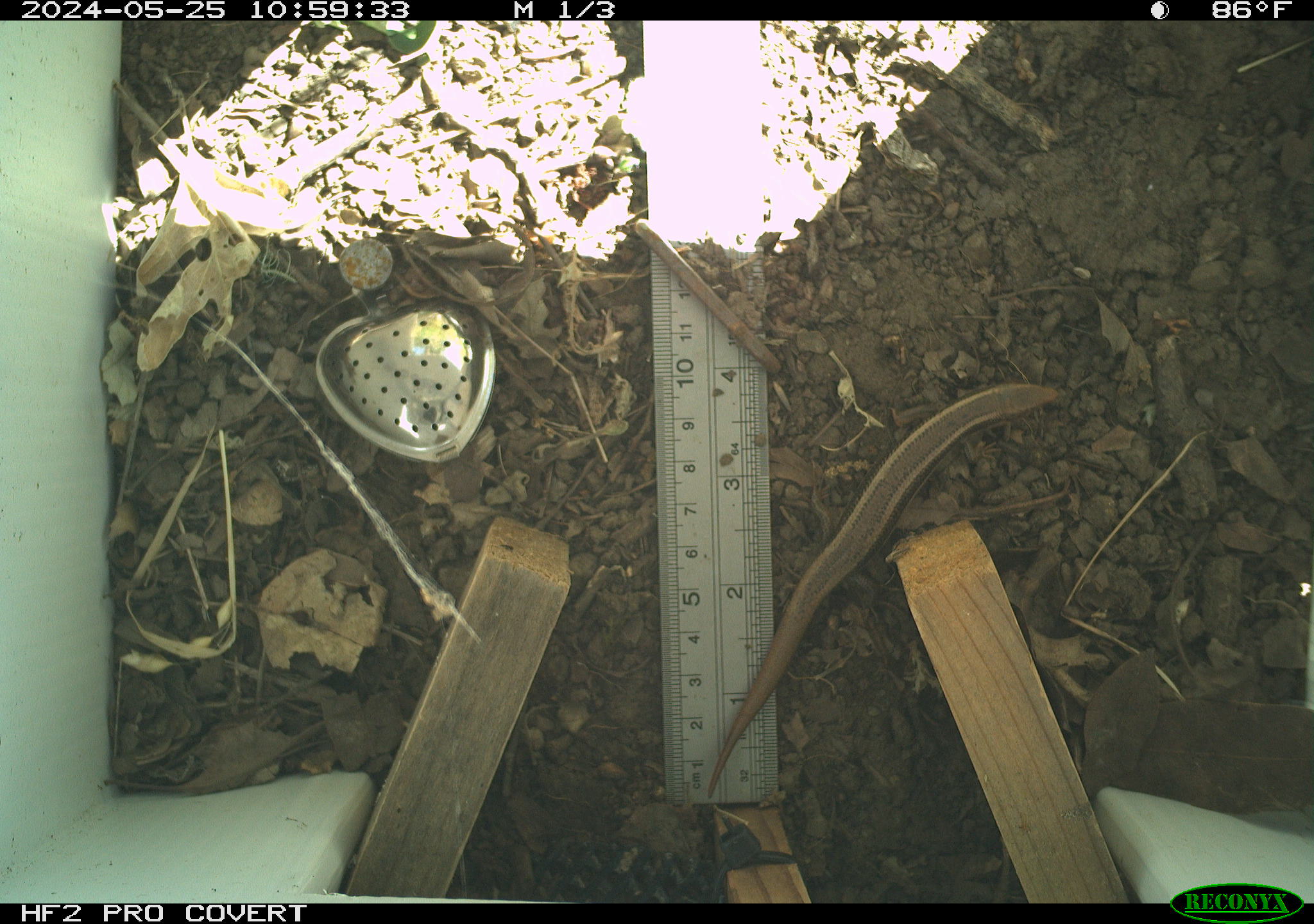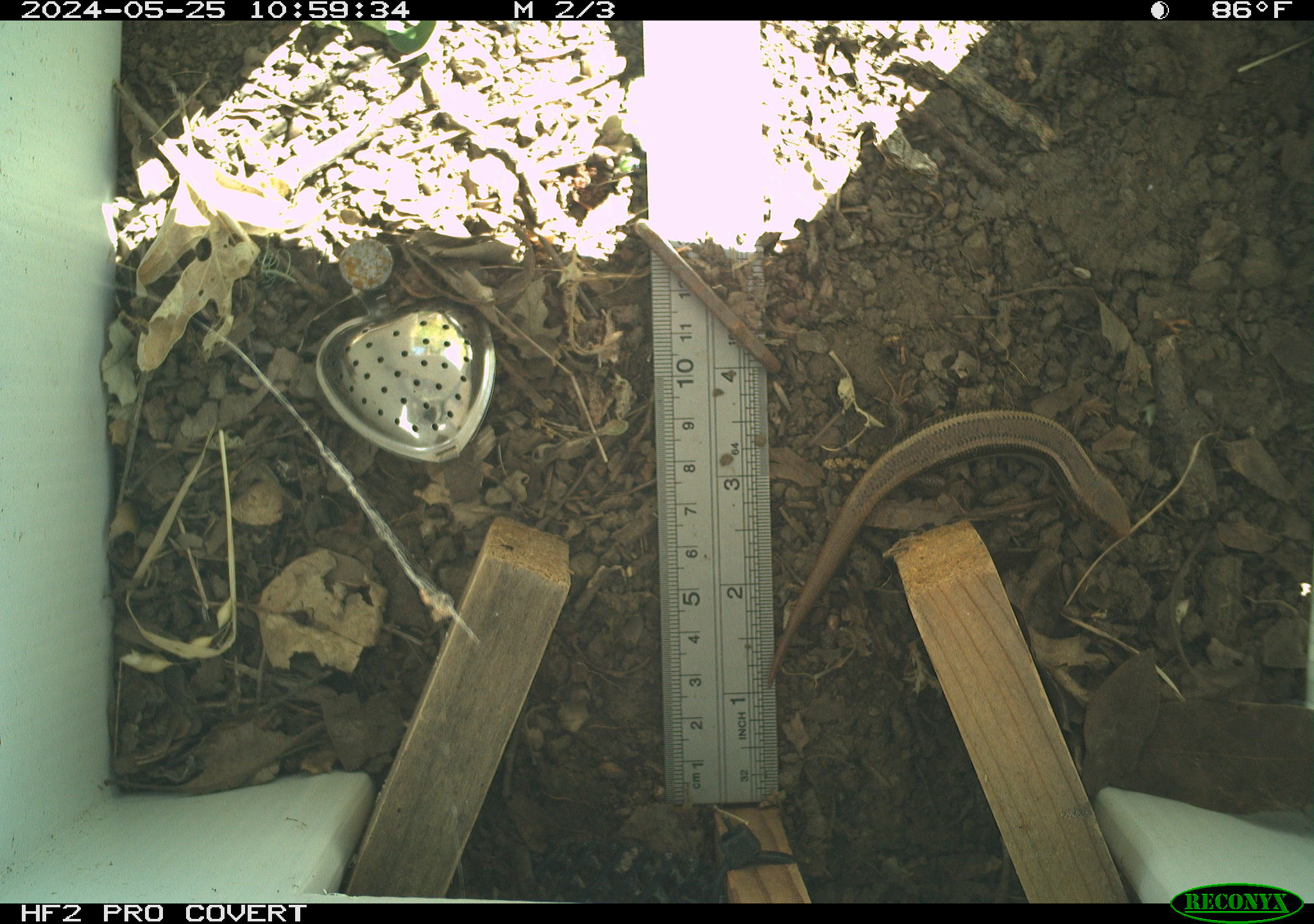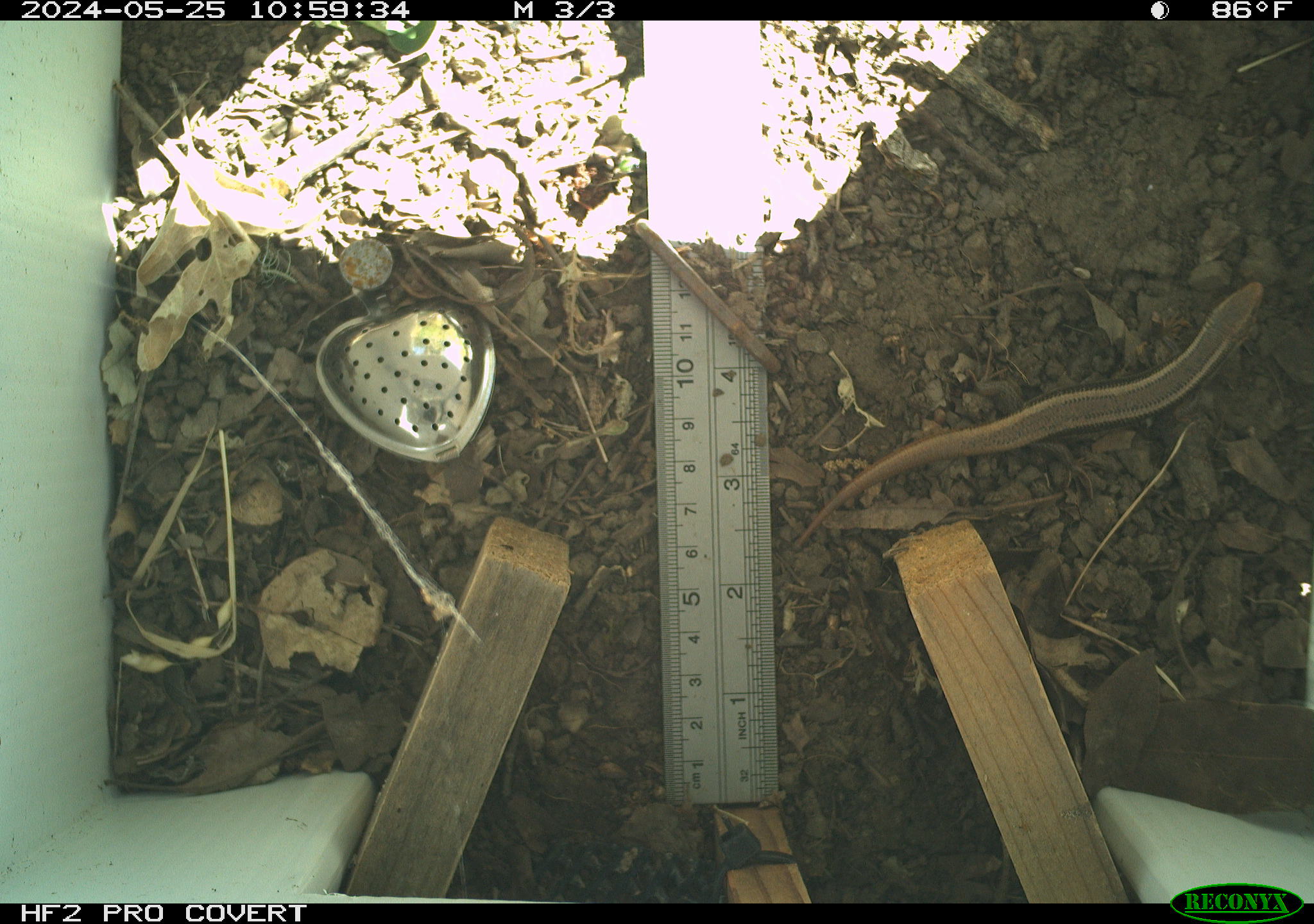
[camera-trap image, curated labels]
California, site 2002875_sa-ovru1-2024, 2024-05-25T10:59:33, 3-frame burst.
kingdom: Animalia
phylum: Chordata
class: Reptilia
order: Squamata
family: Scincidae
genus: Plestiodon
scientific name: Plestiodon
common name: blue-tailed skinks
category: plestiodon species